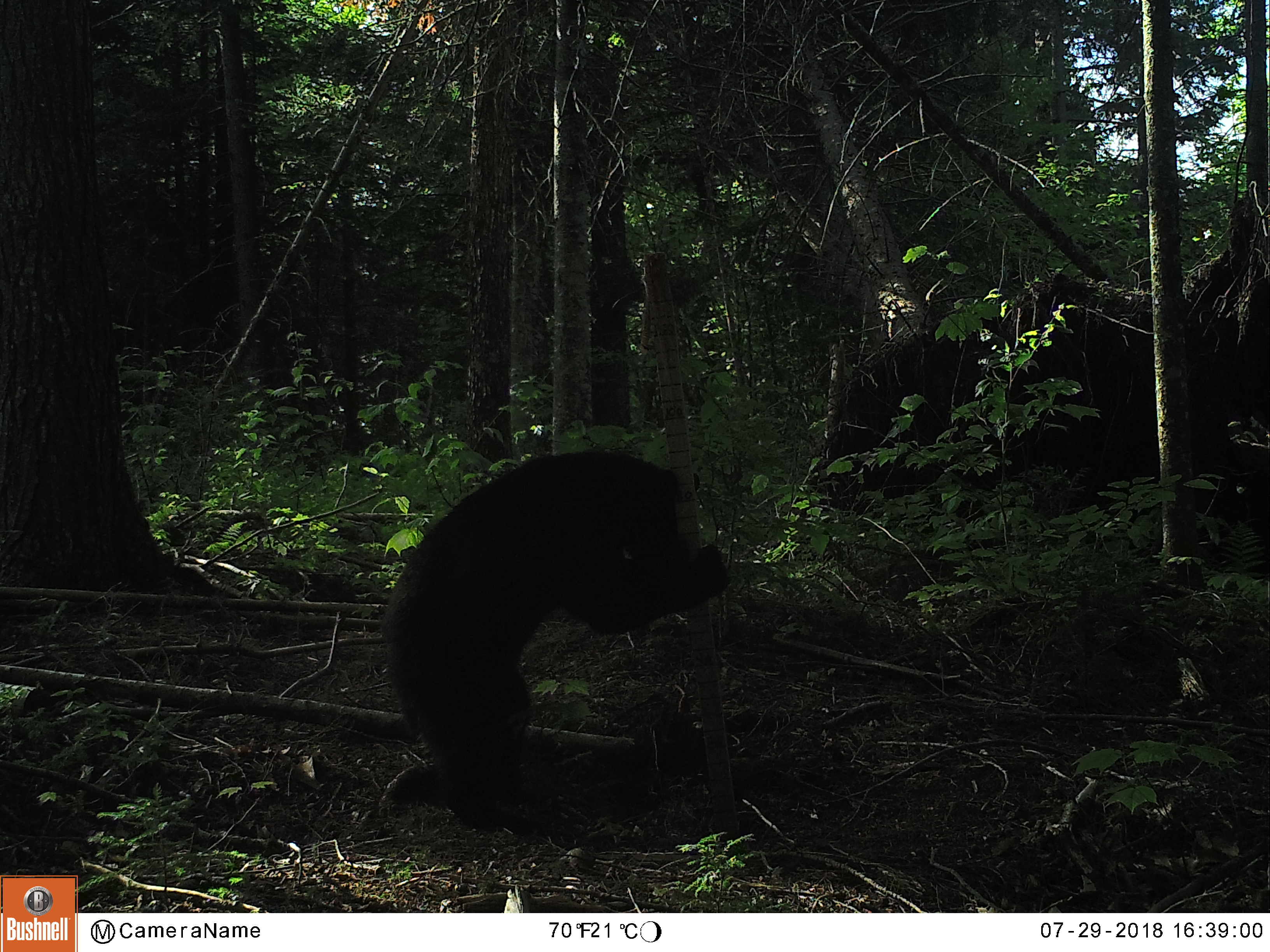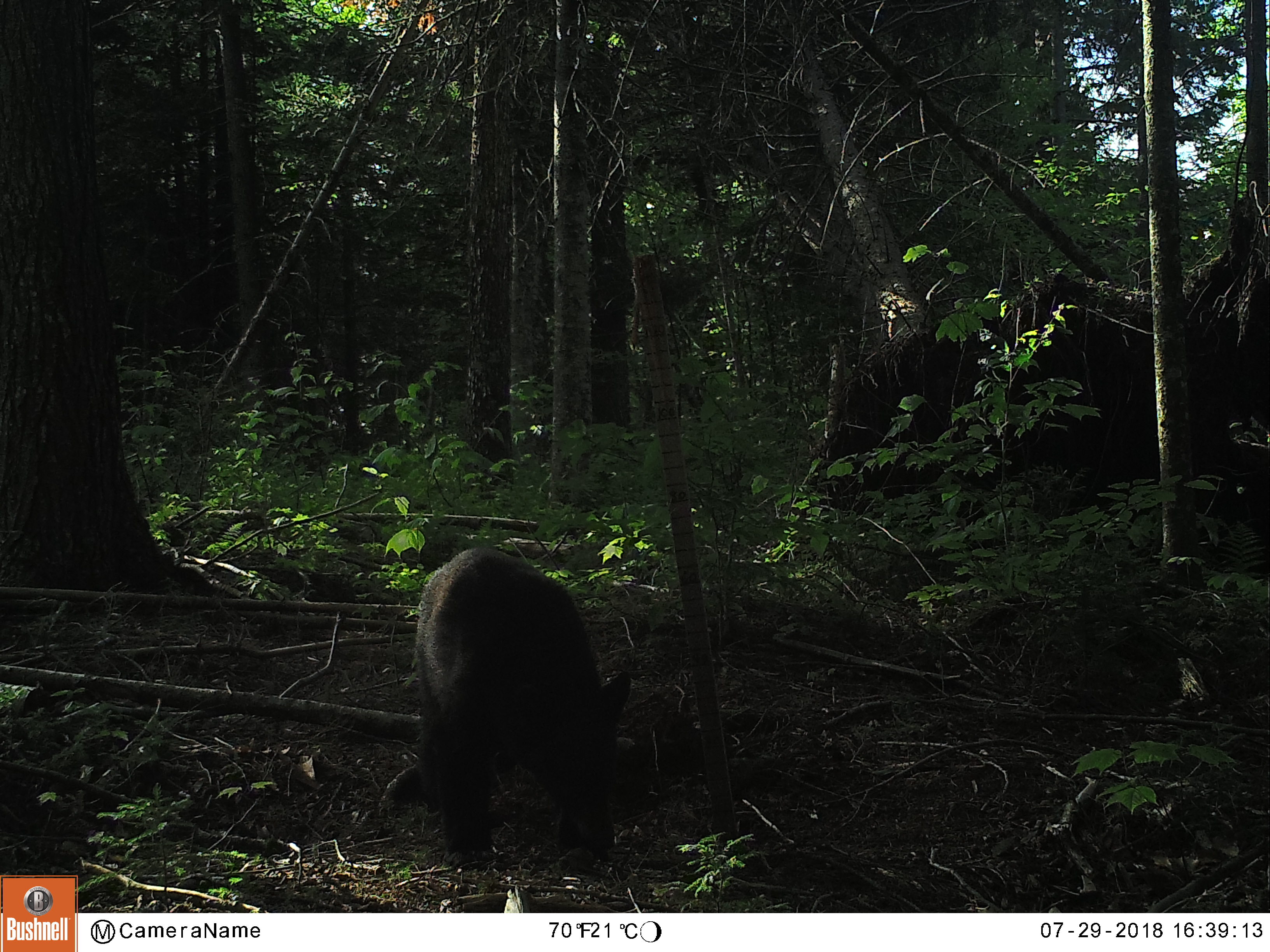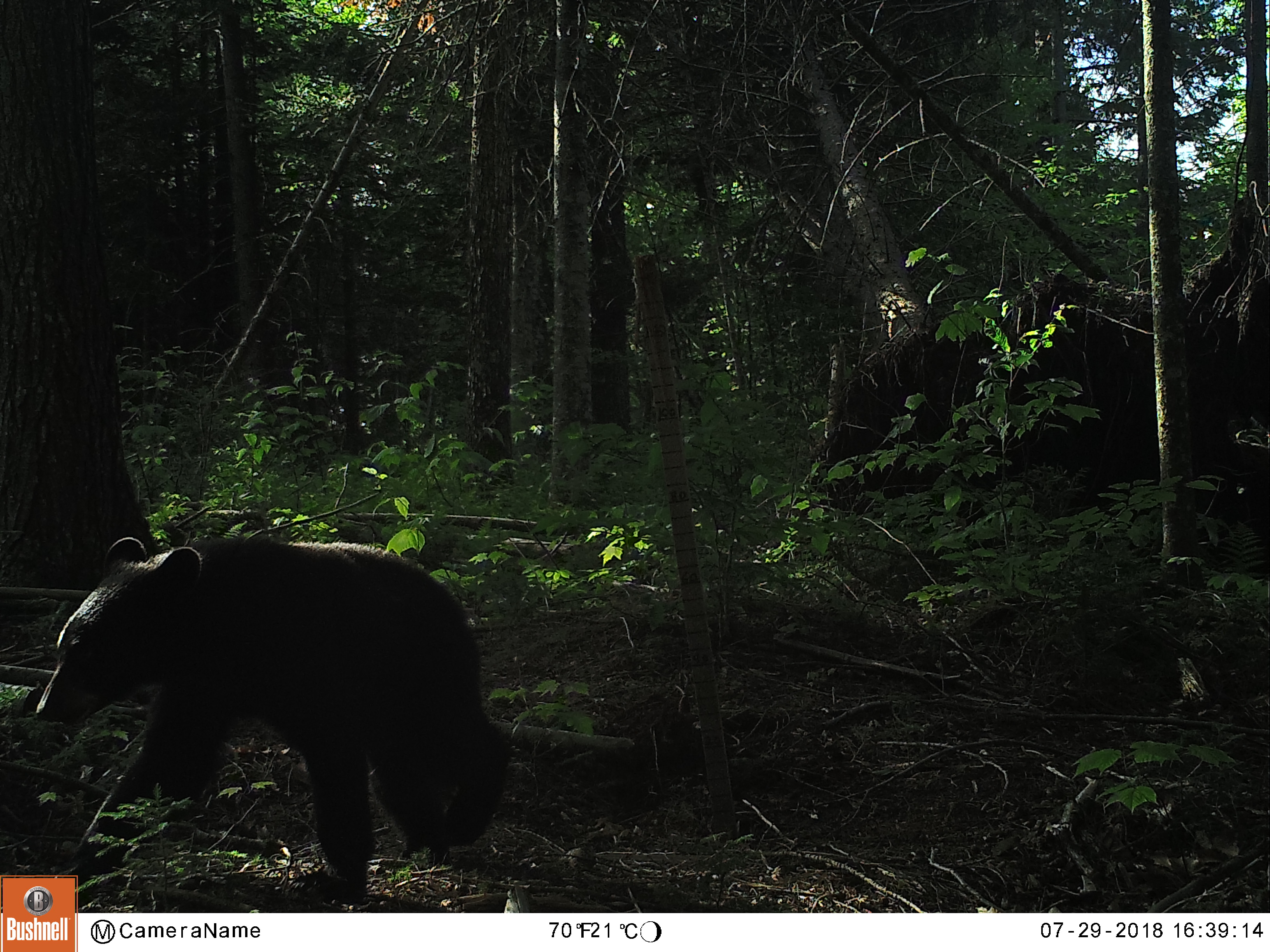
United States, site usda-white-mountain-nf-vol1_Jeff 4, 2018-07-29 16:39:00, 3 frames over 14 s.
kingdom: Animalia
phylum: Chordata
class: Mammalia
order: Carnivora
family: Ursidae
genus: Ursus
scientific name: Ursus americanus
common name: black bear